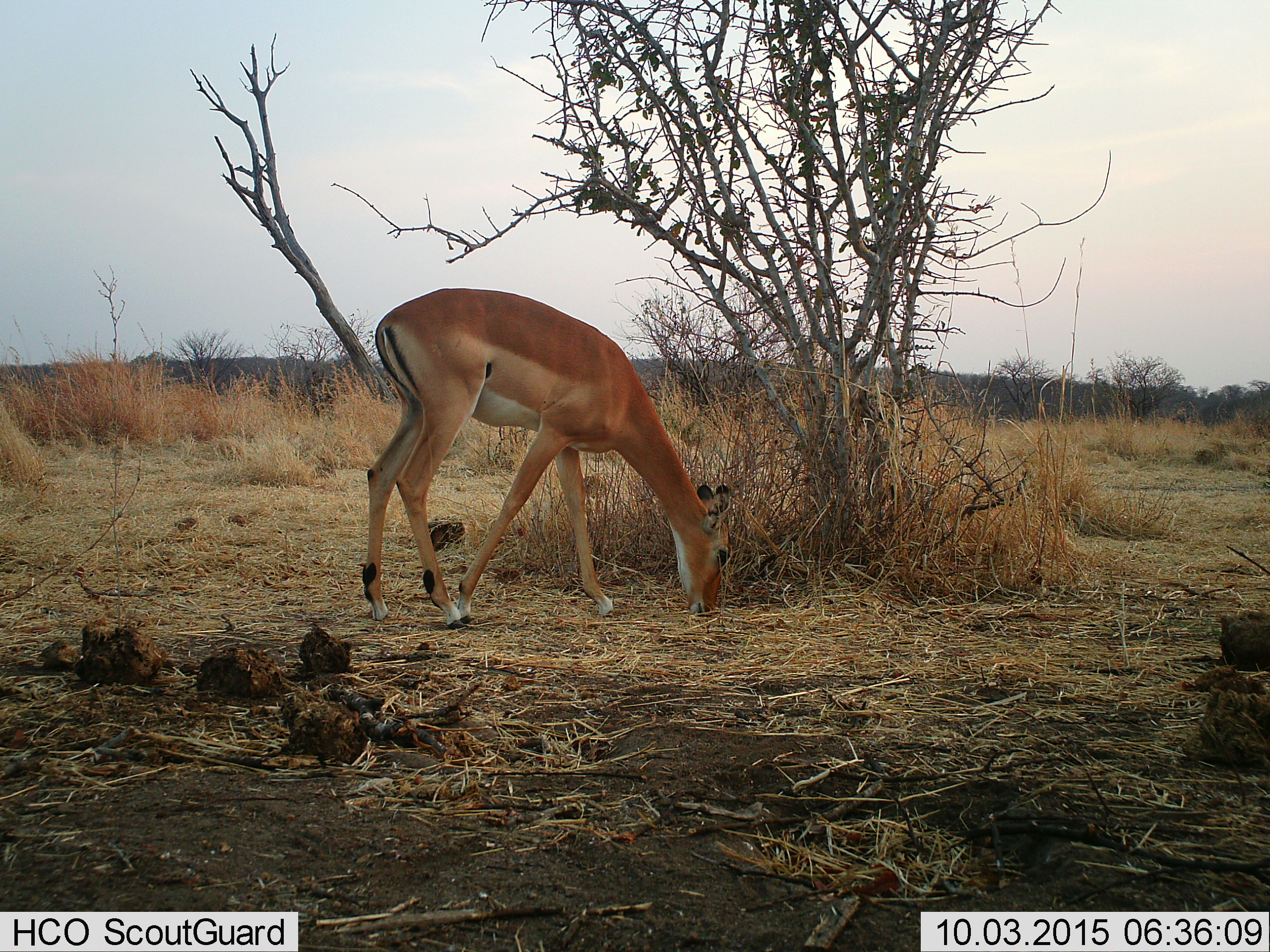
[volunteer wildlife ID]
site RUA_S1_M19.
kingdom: Animalia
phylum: Chordata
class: Mammalia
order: Artiodactyla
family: Bovidae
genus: Aepyceros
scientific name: Aepyceros melampus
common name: impala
Impala (Aepyceros melampus), count 1. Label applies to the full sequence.